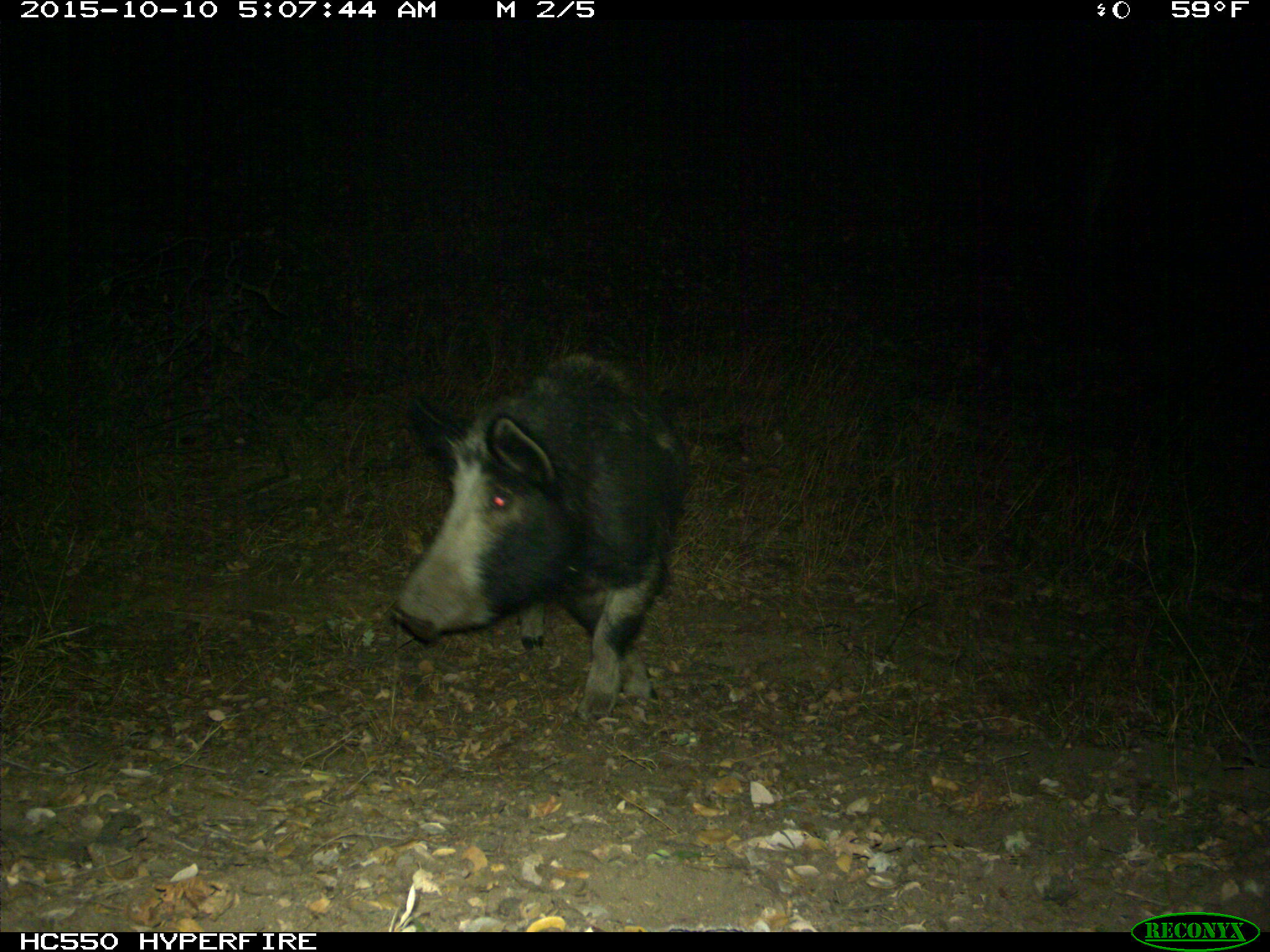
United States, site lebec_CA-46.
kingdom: Animalia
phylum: Chordata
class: Mammalia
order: Artiodactyla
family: Suidae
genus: Sus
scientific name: Sus scrofa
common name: wild boar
Sus scrofa (wild boar).